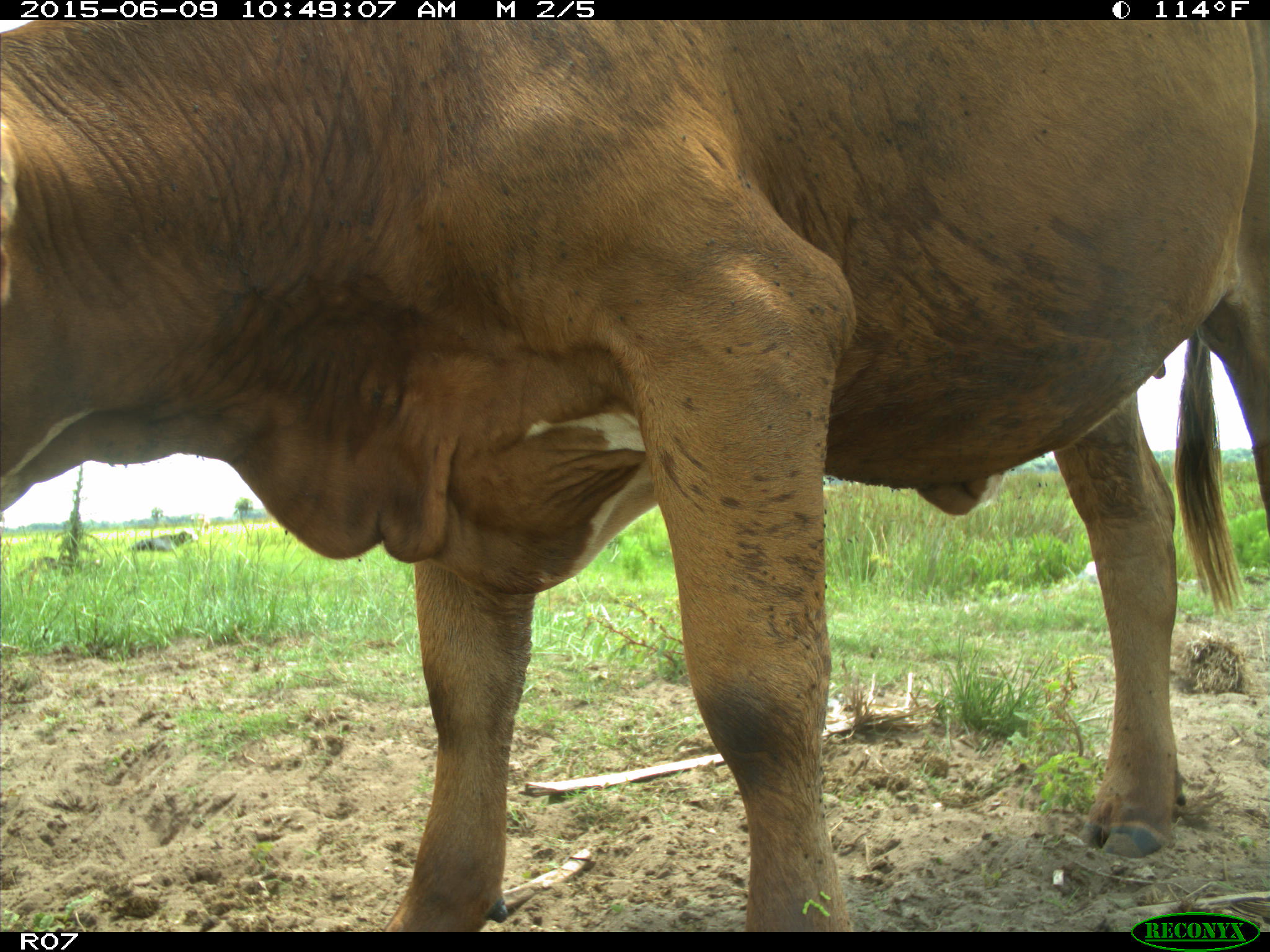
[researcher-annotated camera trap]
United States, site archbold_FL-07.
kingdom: Animalia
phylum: Chordata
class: Mammalia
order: Artiodactyla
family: Bovidae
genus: Bos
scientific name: Bos taurus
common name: domestic cow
Bos taurus (domestic cow).